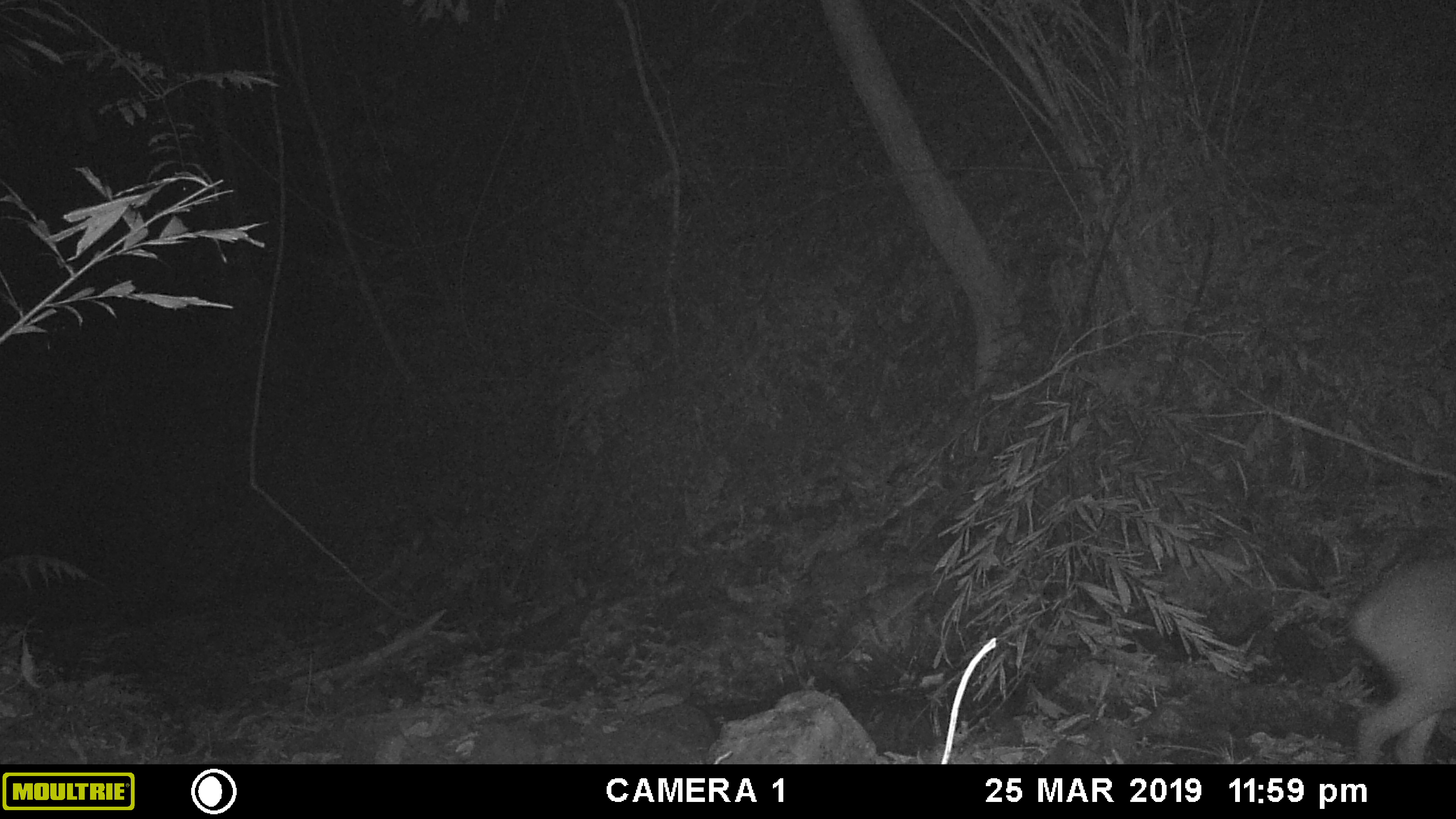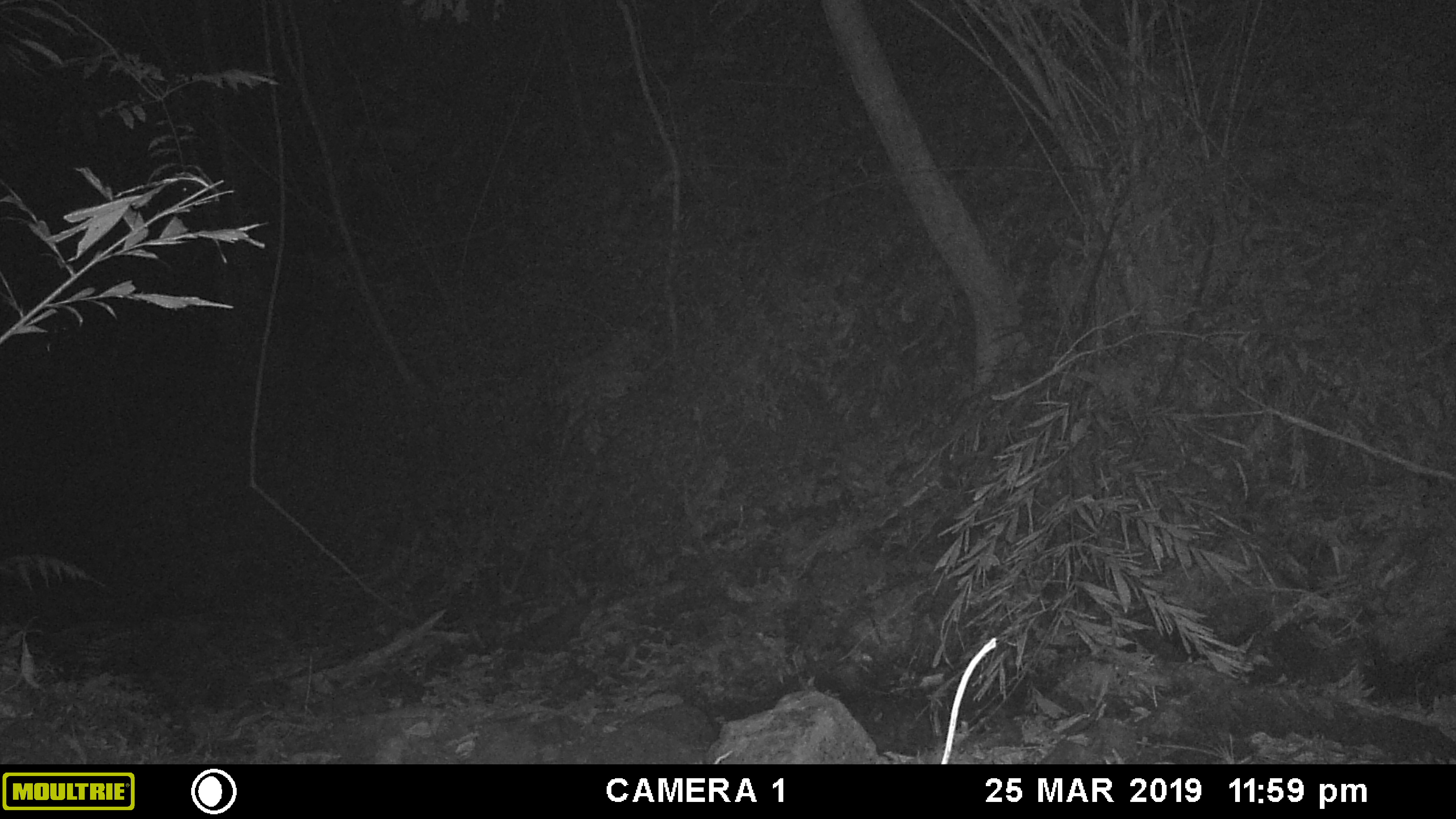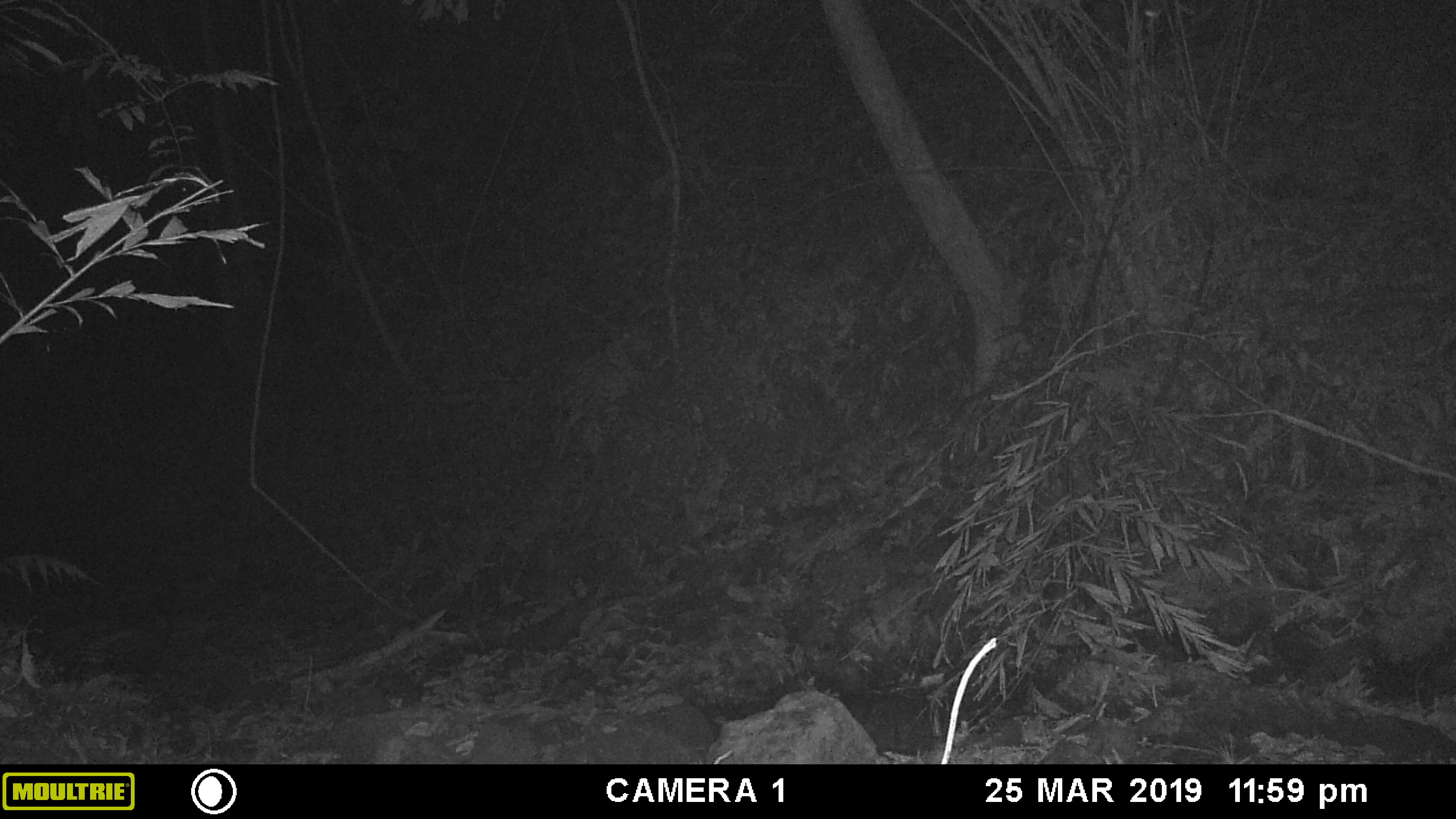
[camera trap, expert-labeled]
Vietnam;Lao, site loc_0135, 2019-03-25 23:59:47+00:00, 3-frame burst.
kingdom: Animalia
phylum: Chordata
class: Mammalia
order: Artiodactyla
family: Cervidae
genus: Muntiacus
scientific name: Muntiacus vuquangensis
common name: large-antlered muntjac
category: large antlered muntjac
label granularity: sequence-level